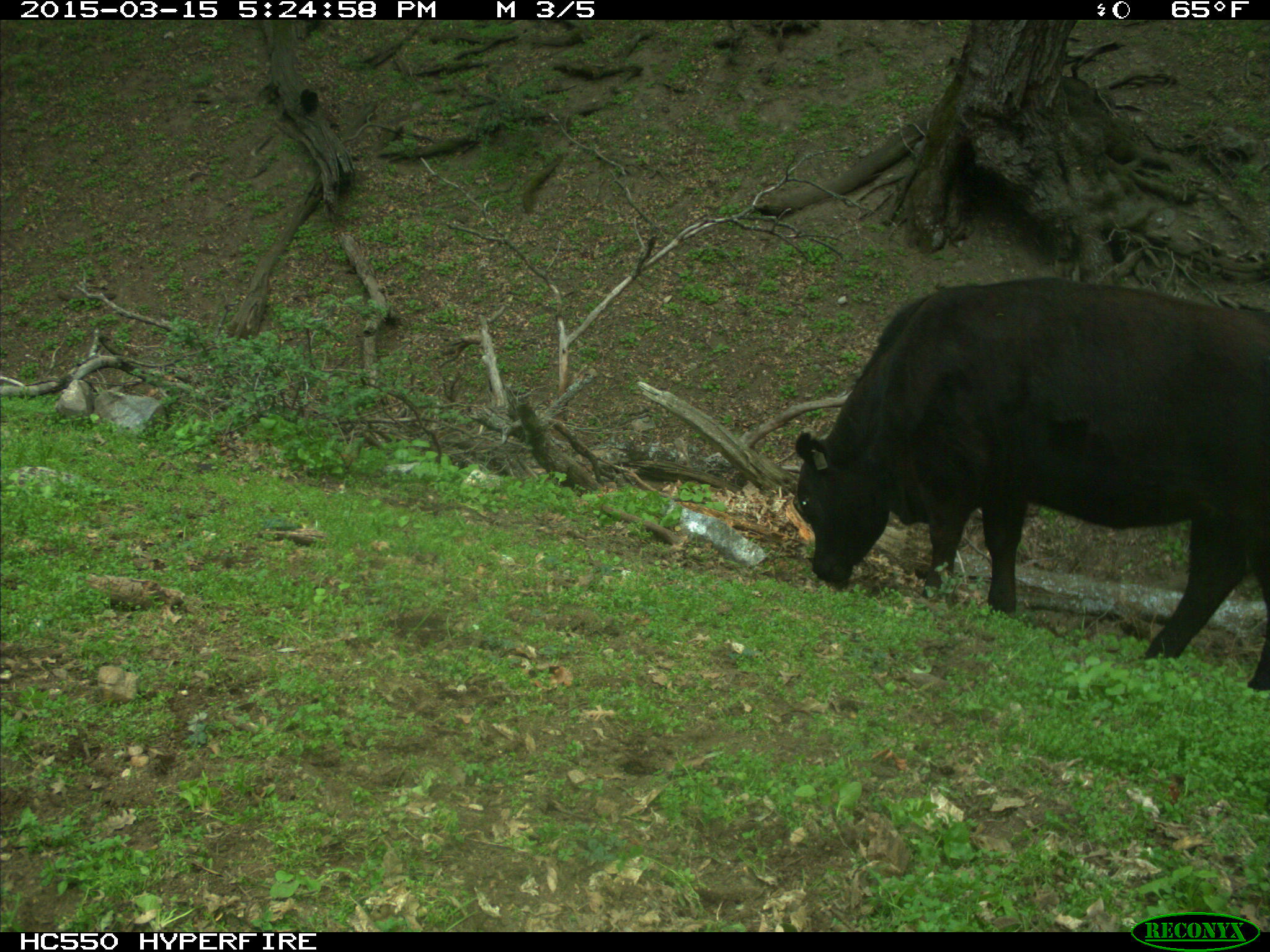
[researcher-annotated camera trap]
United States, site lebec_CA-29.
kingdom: Animalia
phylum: Chordata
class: Mammalia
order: Artiodactyla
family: Bovidae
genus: Bos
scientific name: Bos taurus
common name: domestic cow